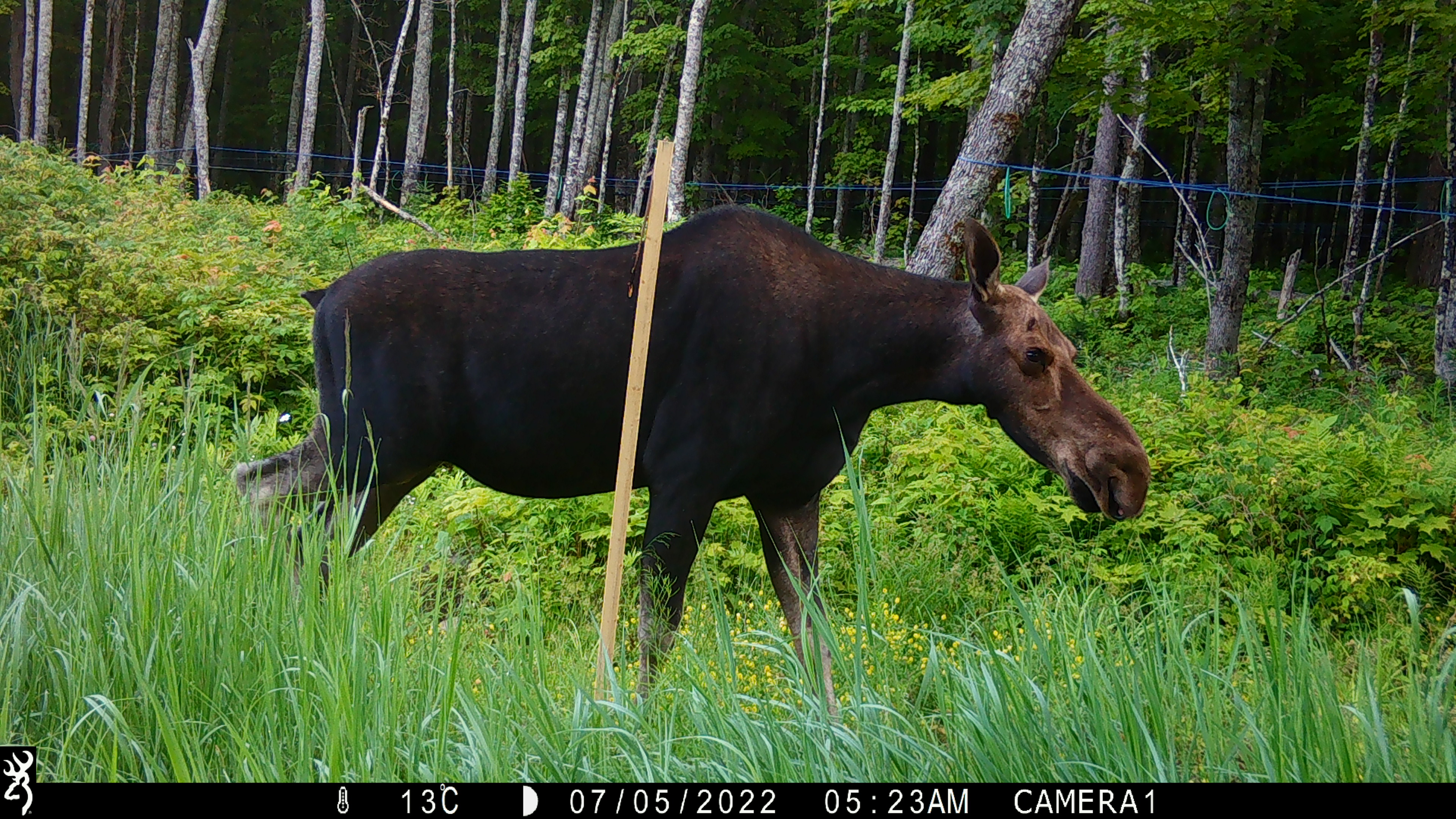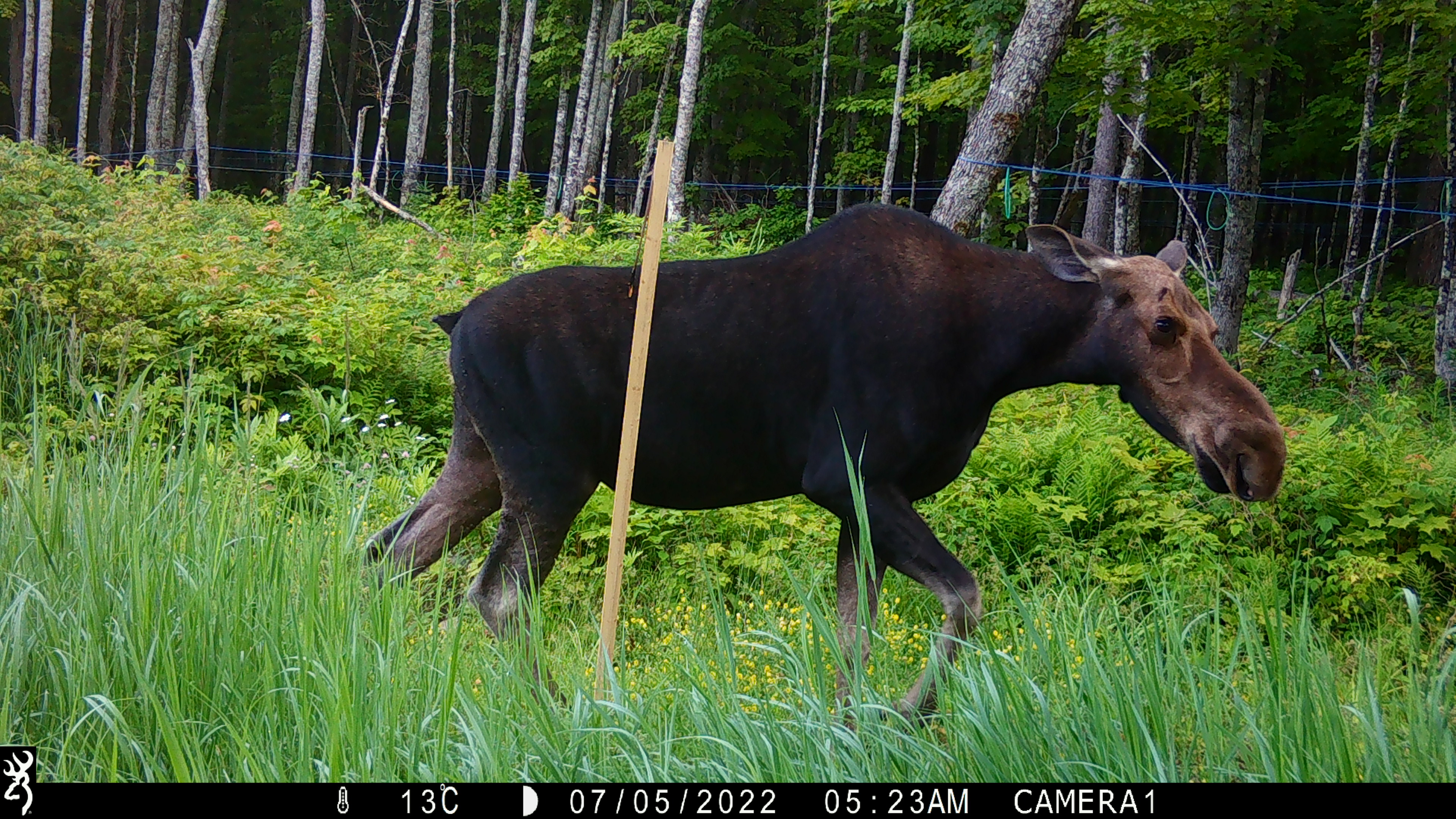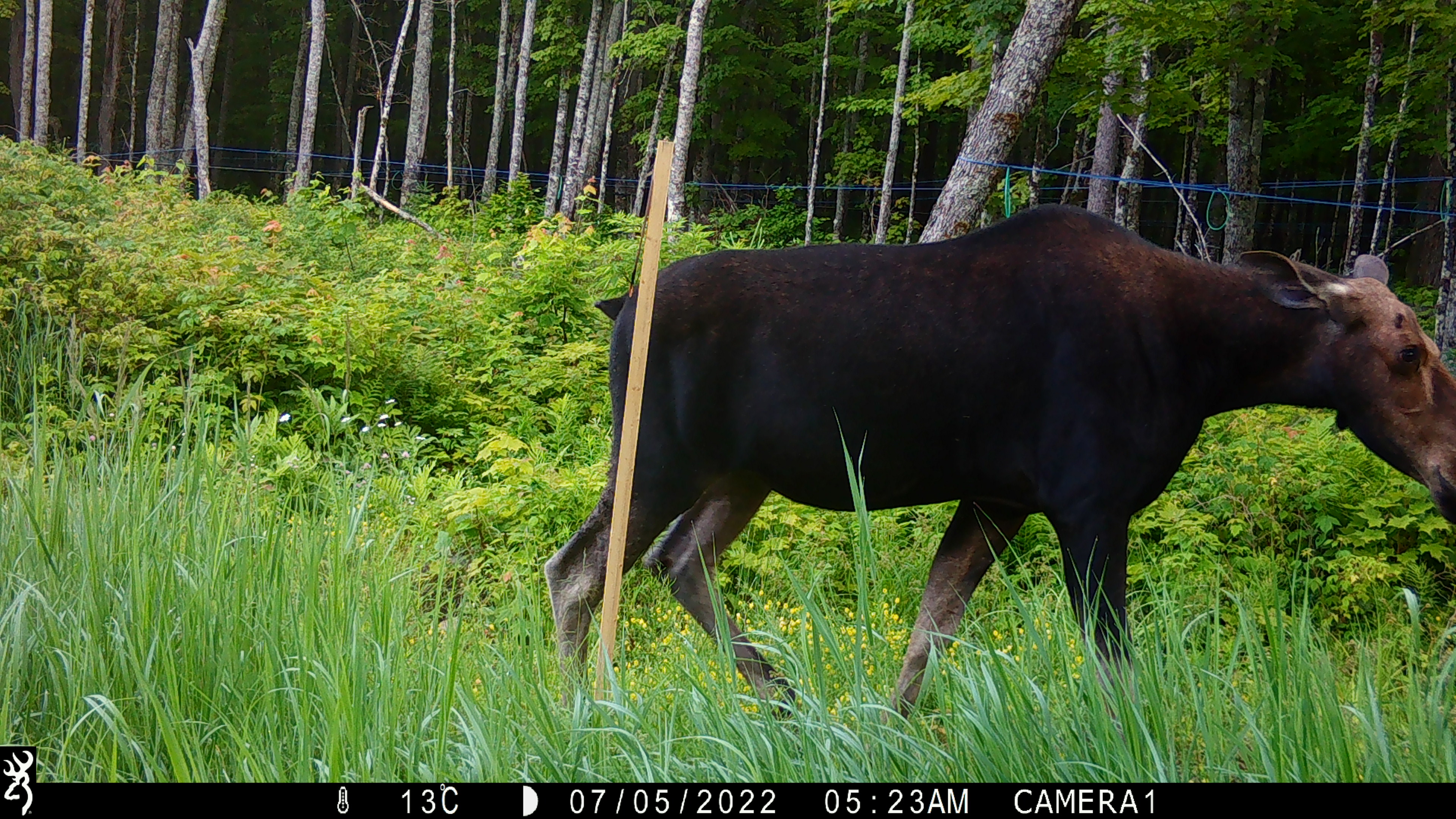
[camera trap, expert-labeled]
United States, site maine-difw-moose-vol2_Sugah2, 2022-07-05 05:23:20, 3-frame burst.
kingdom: Animalia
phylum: Chordata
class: Mammalia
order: Artiodactyla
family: Cervidae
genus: Alces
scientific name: Alces alces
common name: moose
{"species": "moose (Alces alces)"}